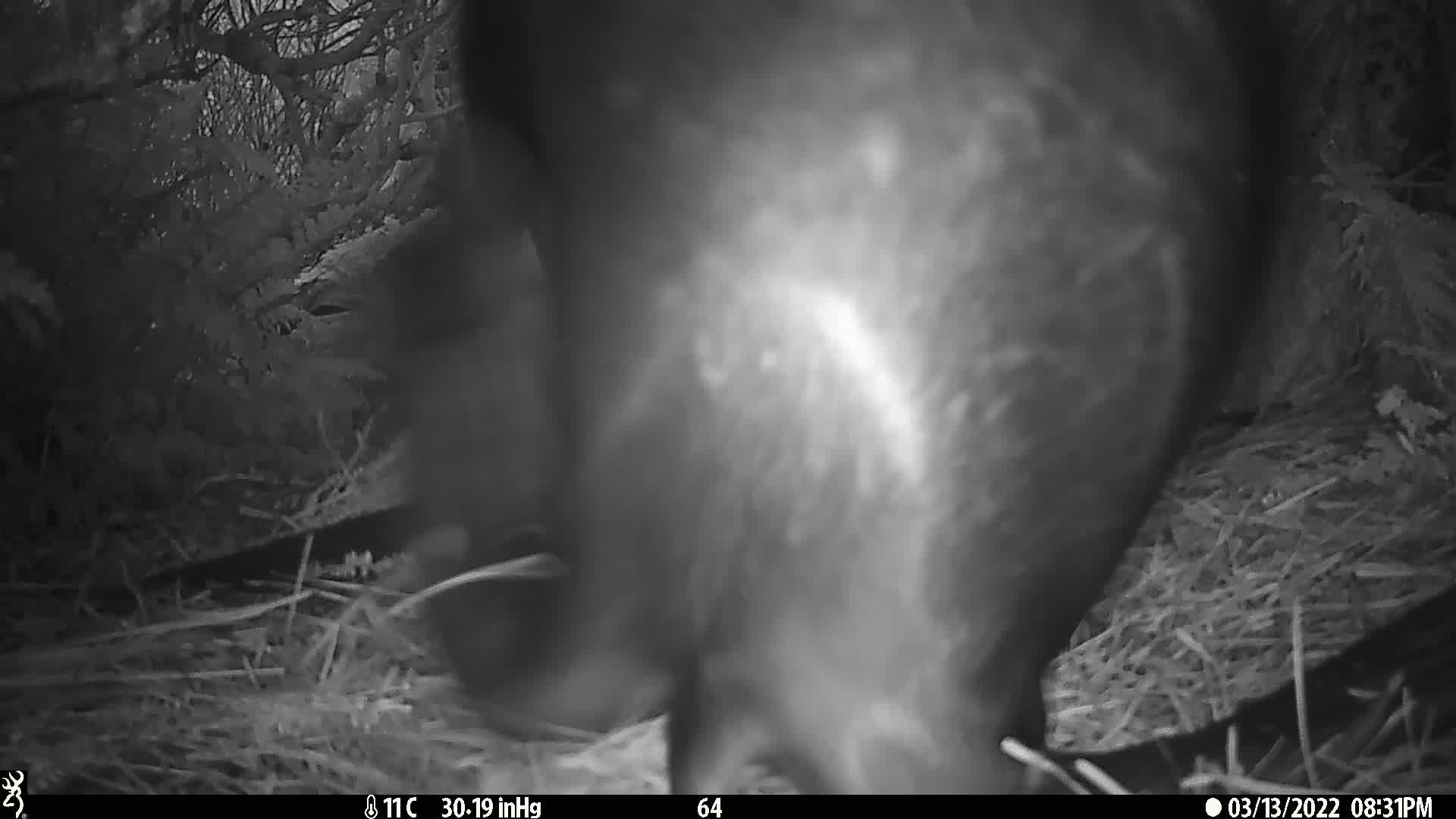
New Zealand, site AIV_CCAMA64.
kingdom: Animalia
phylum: Chordata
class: Mammalia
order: Carnivora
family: Otariidae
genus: Phocarctos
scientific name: Phocarctos hookeri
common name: new zealand sea lion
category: sealion